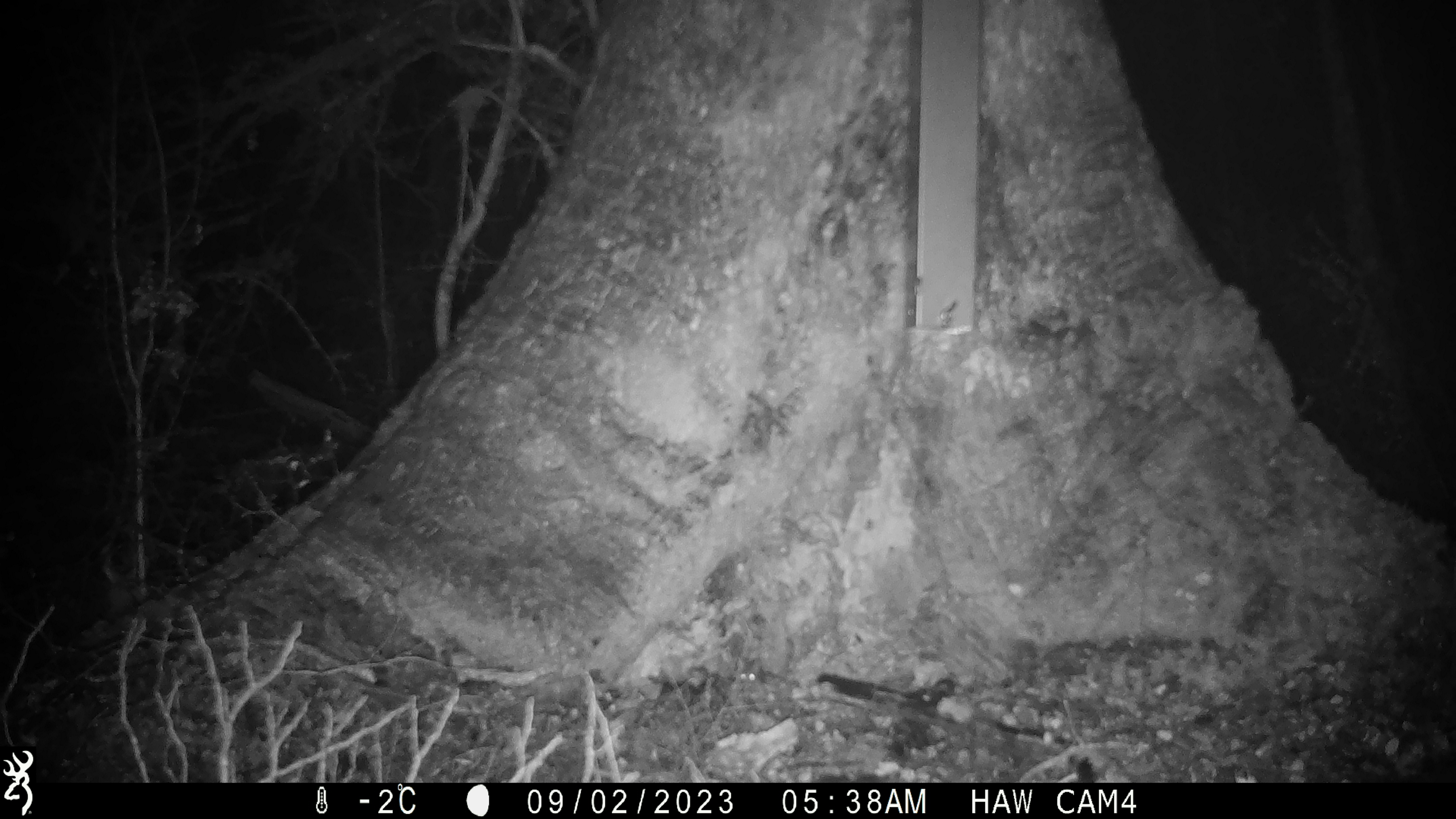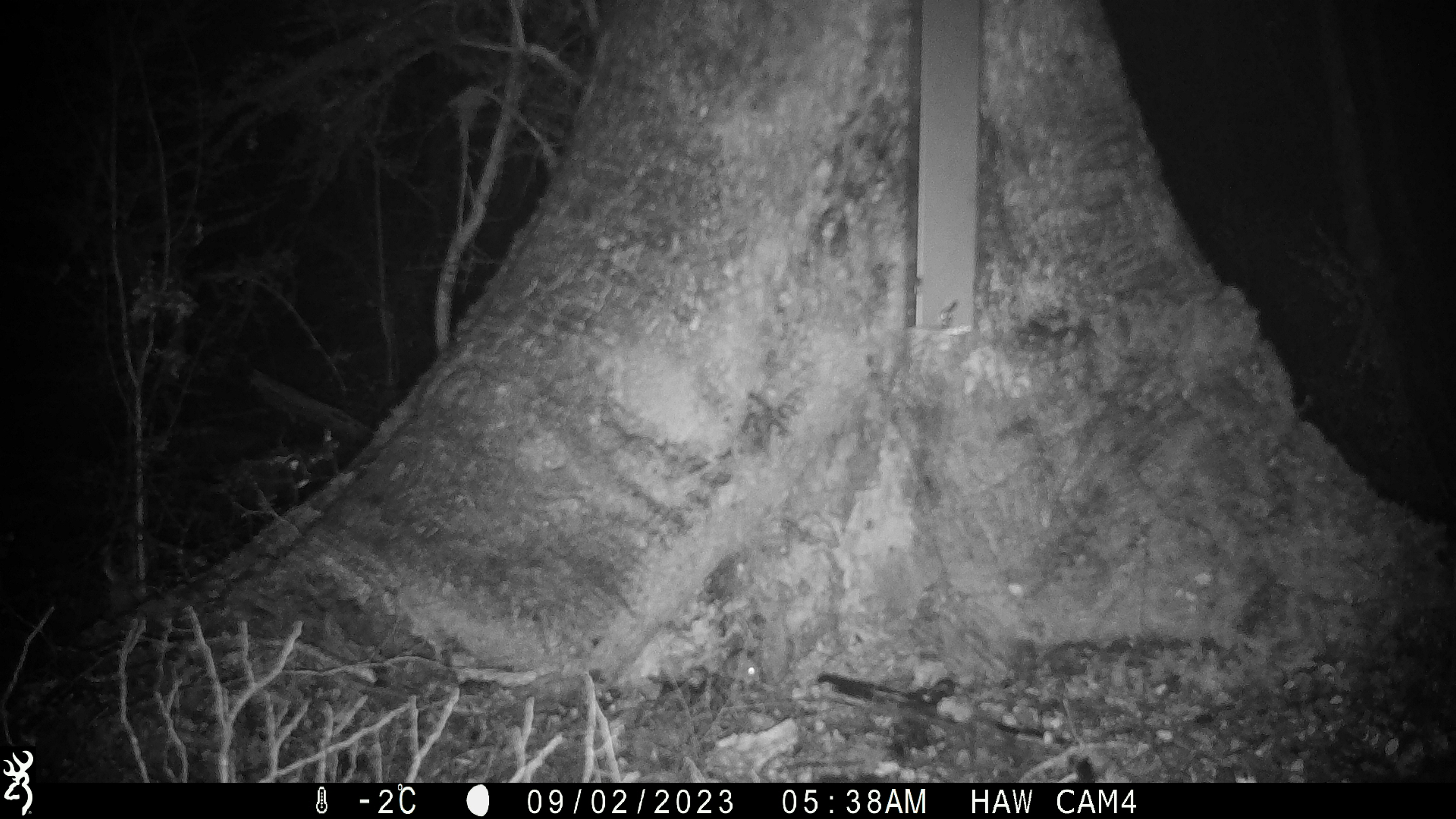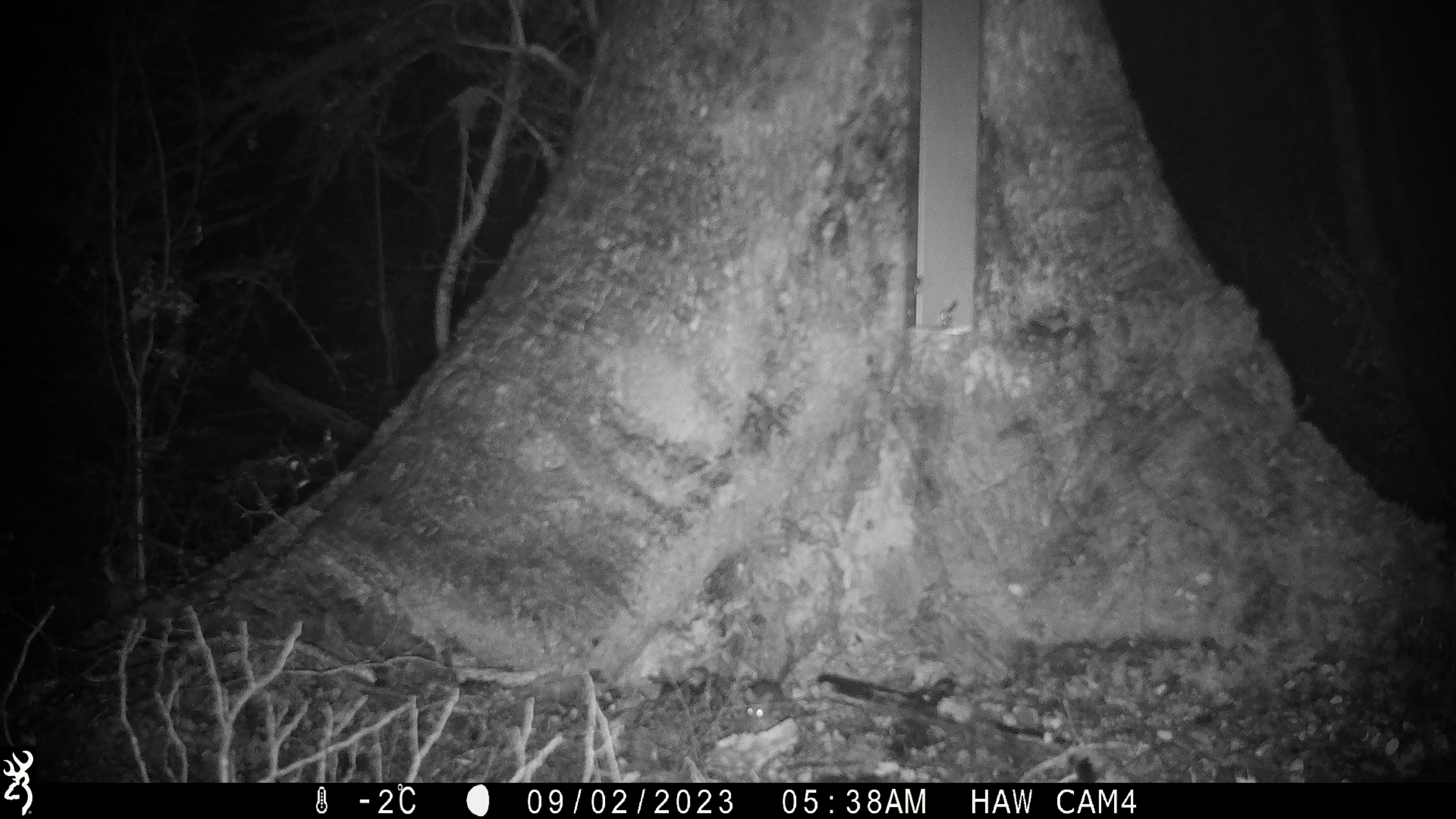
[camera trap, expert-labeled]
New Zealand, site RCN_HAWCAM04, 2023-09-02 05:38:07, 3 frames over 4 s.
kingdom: Animalia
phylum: Chordata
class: Mammalia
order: Rodentia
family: Muridae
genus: Mus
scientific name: Mus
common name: mouse